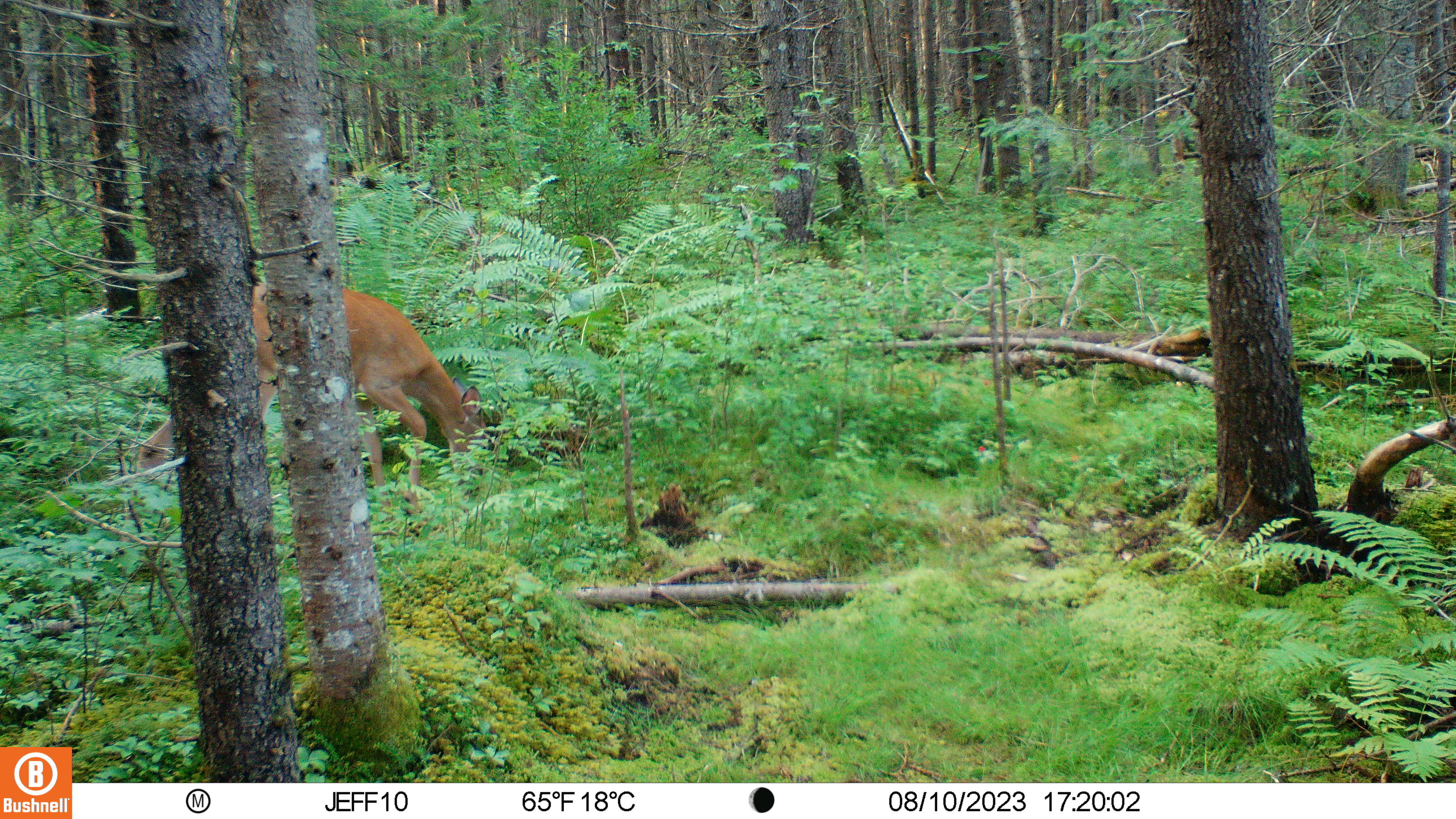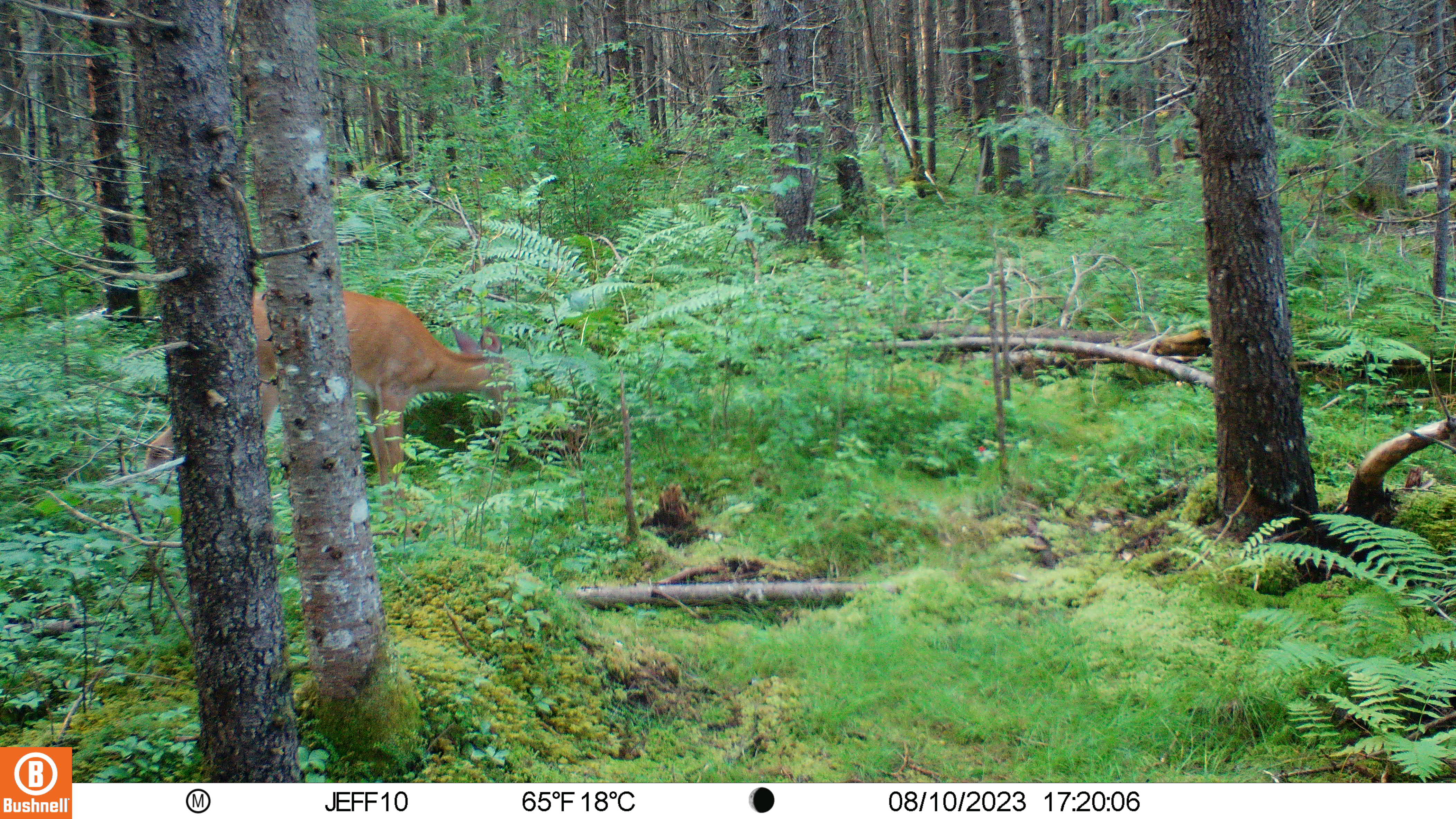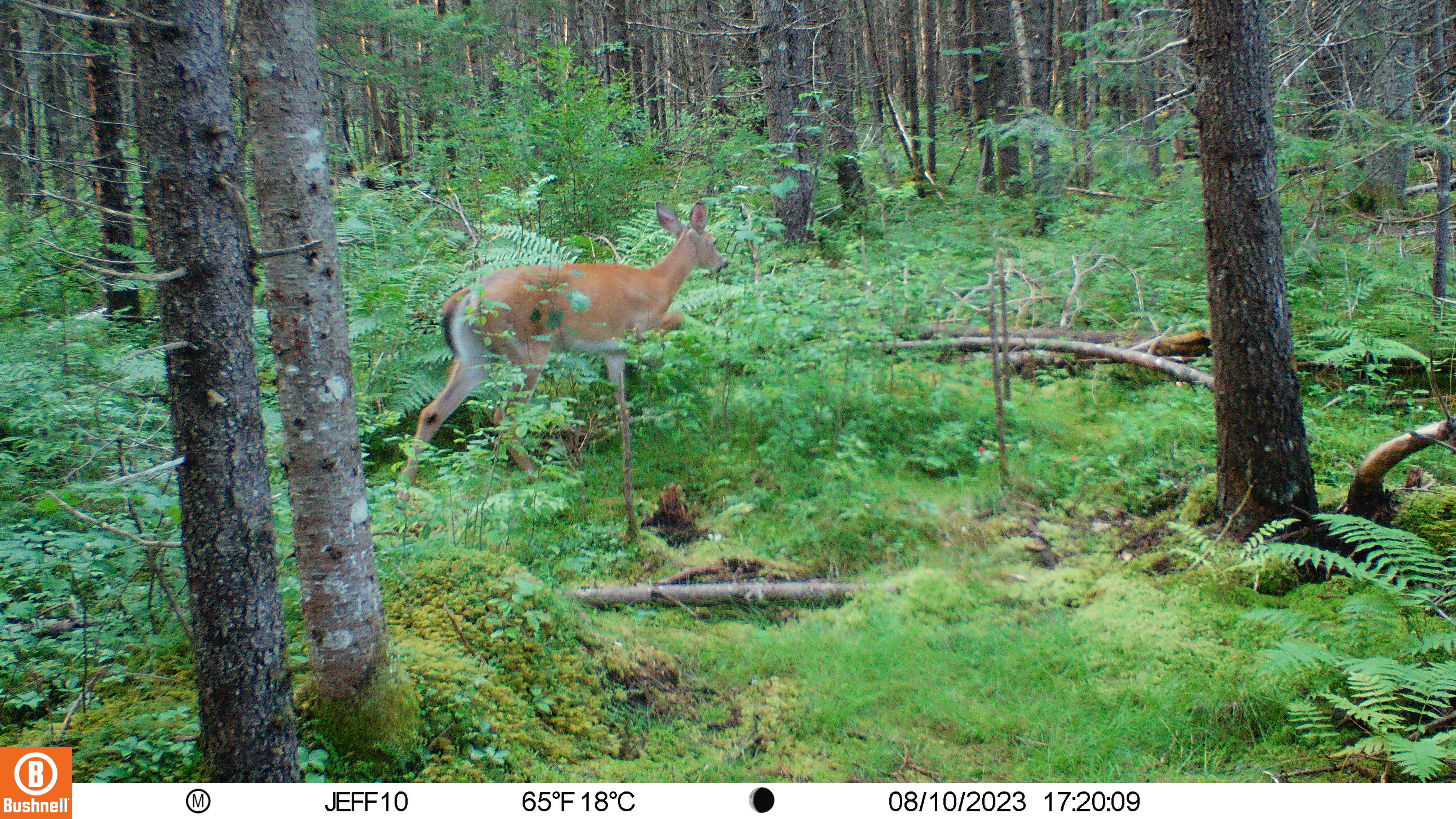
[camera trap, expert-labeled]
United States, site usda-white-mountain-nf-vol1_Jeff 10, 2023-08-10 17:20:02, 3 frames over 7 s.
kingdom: Animalia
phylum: Chordata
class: Mammalia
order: Artiodactyla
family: Cervidae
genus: Odocoileus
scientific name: Odocoileus virginianus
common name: white-tailed deer